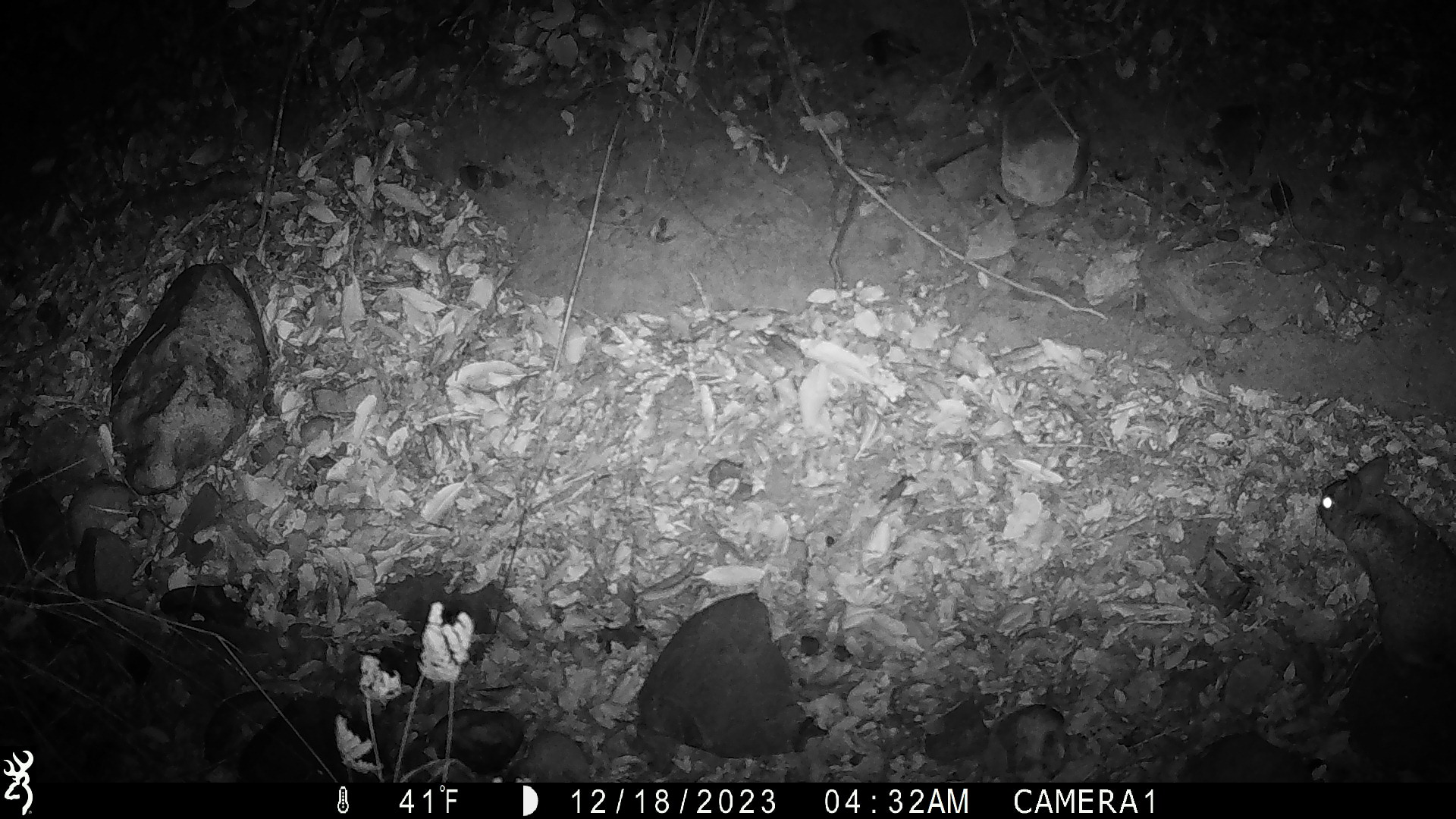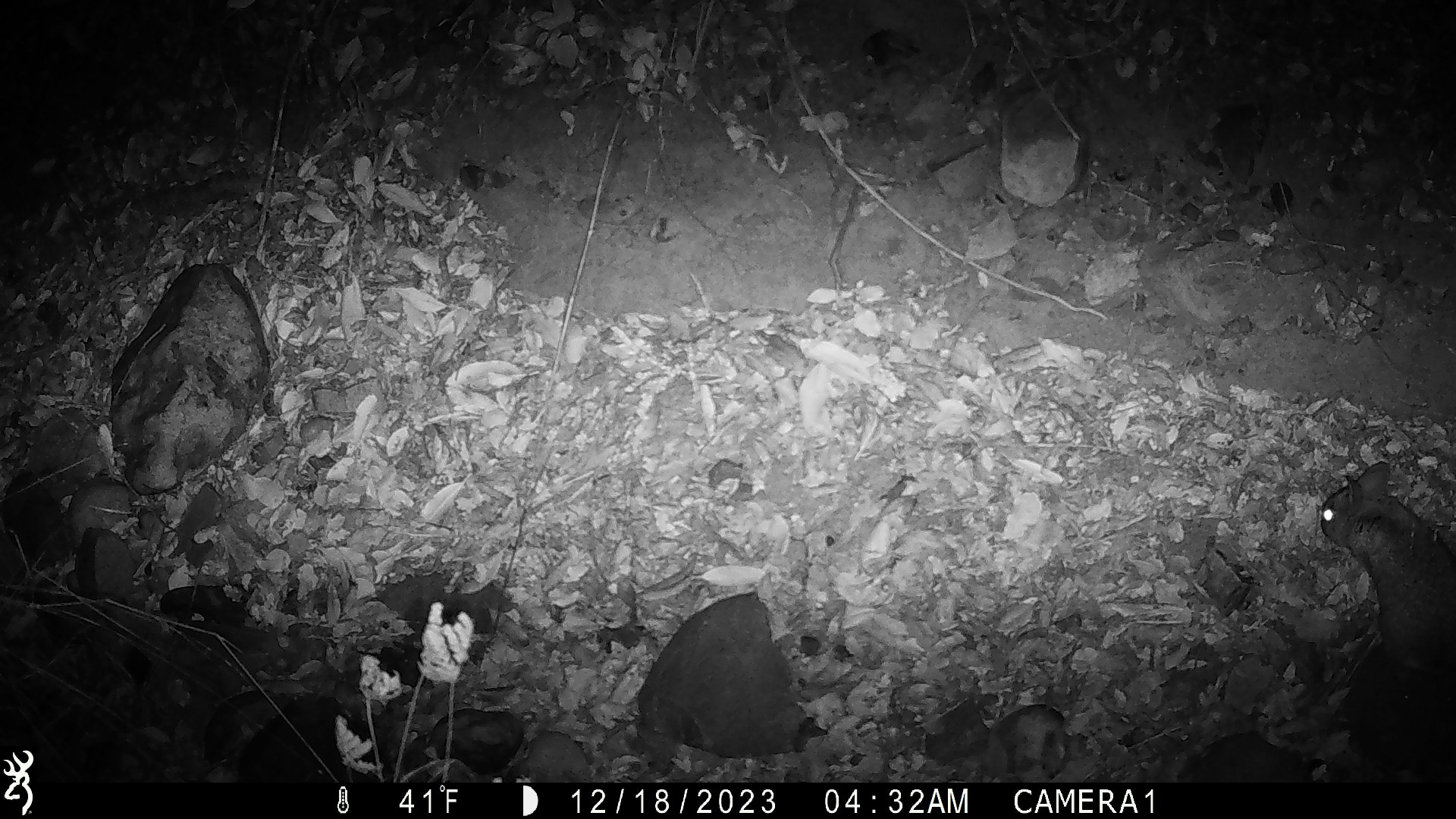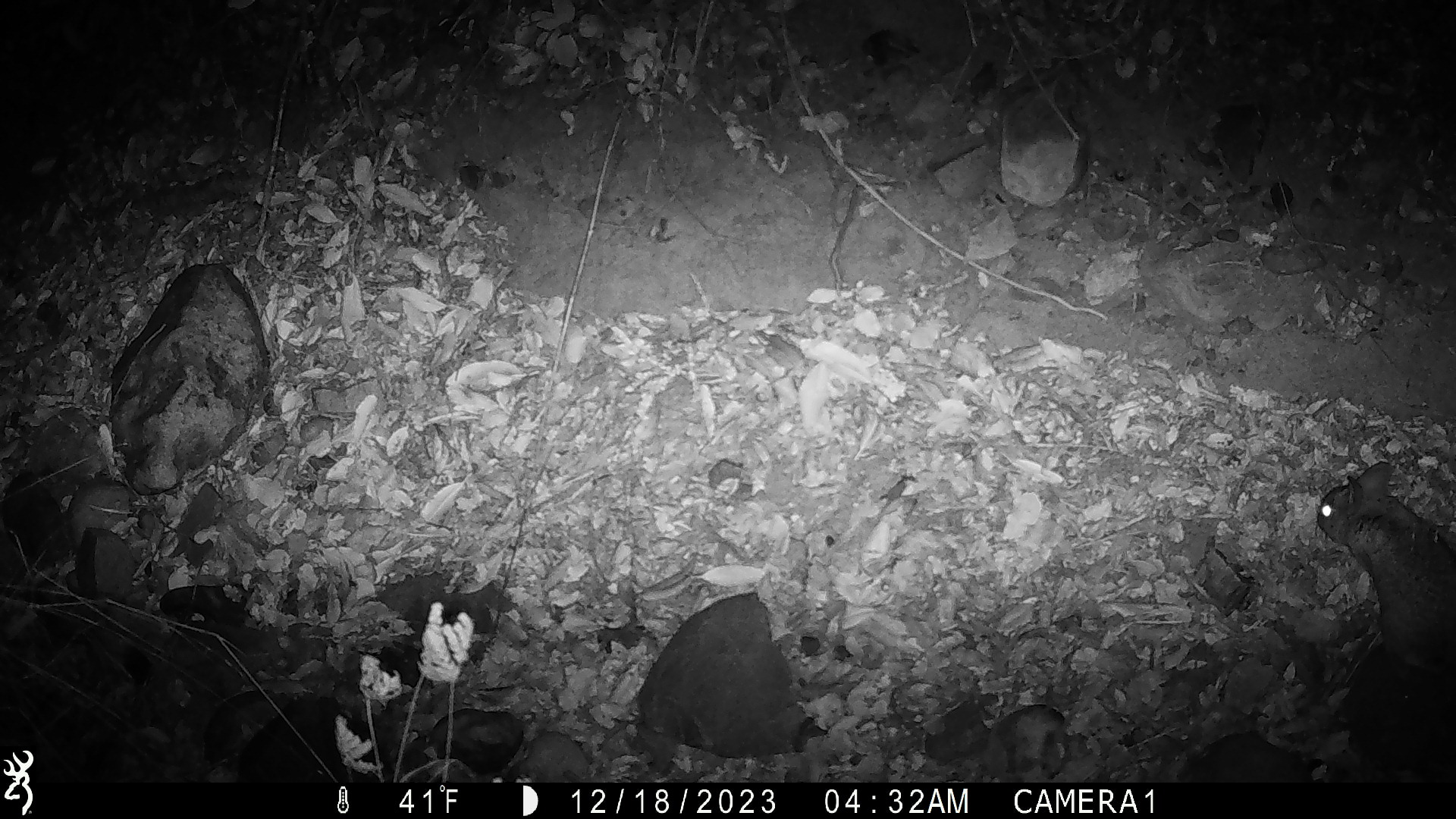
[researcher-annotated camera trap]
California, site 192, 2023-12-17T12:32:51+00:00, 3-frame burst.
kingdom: Animalia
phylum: Chordata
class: Mammalia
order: Lagomorpha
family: Leporidae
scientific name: Leporidae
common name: rabbit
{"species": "rabbit (Leporidae)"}